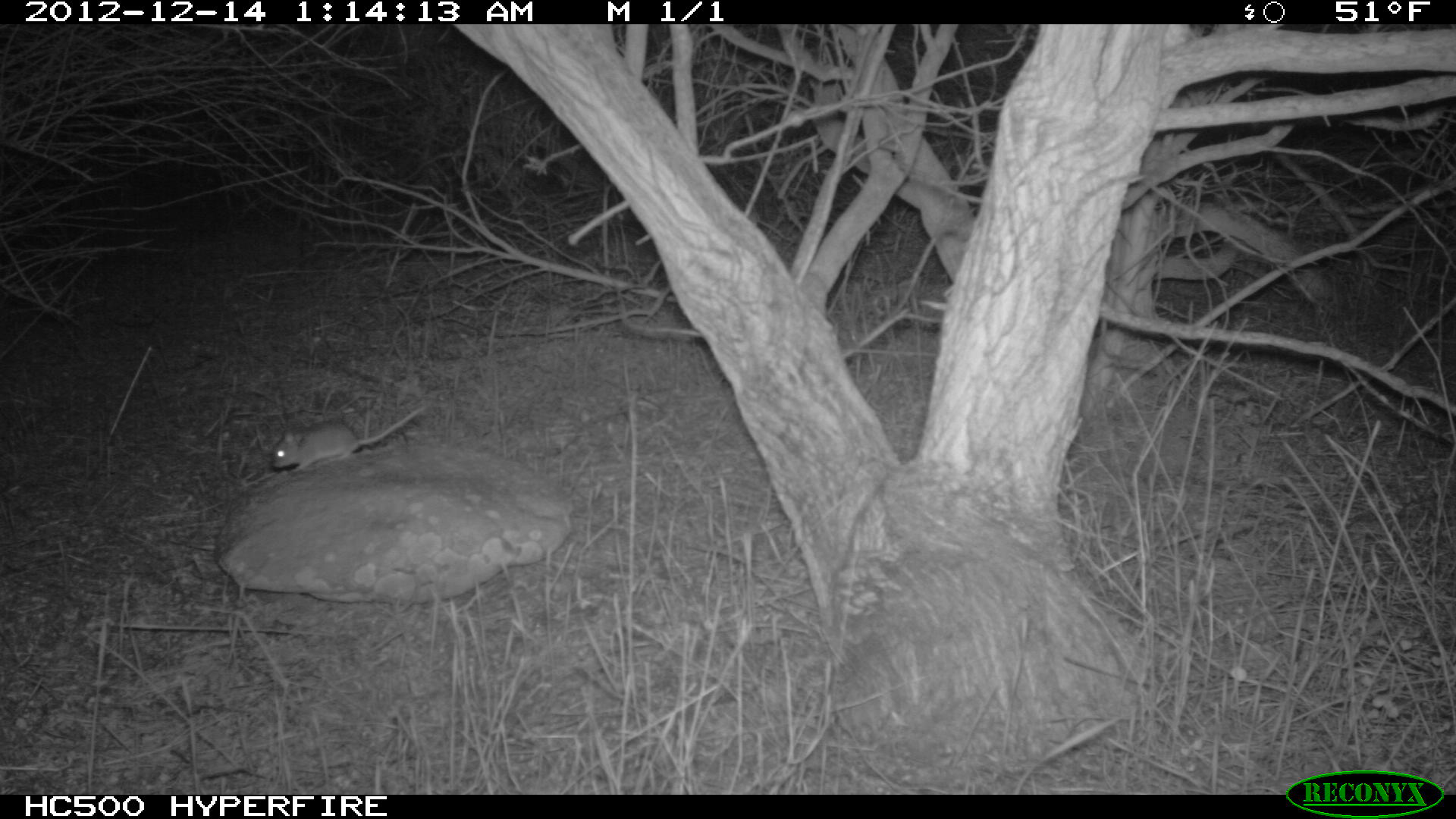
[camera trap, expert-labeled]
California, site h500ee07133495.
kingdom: Animalia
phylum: Chordata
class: Mammalia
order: Rodentia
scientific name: Rodentia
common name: rodent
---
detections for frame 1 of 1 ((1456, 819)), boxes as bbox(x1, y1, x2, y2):
rodent: bbox(271, 402, 428, 472)